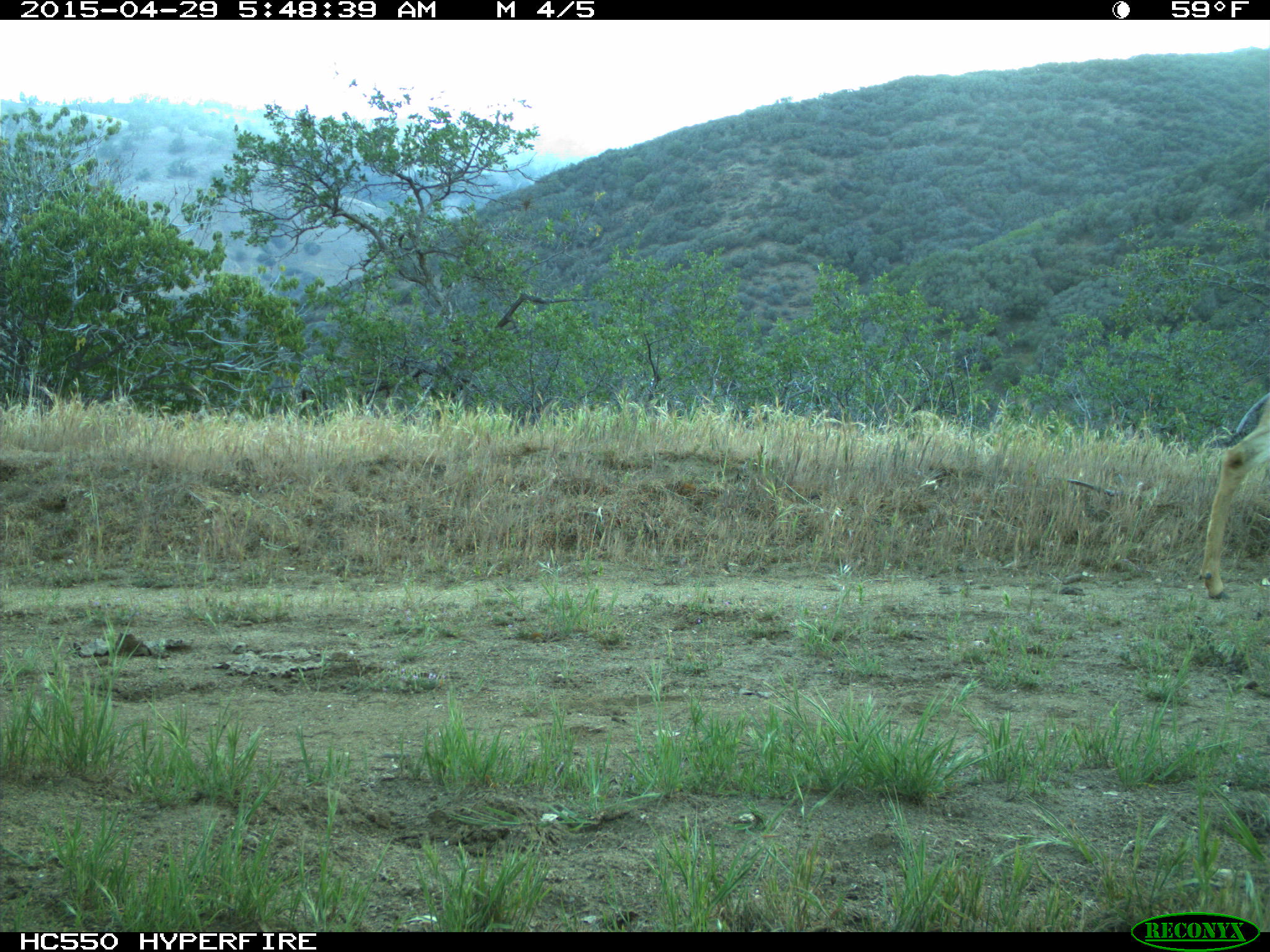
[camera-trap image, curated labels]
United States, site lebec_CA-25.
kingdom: Animalia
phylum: Chordata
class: Mammalia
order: Artiodactyla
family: Cervidae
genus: Odocoileus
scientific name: Odocoileus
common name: deer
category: unidentified deer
Unidentified deer (deer) (Odocoileus).